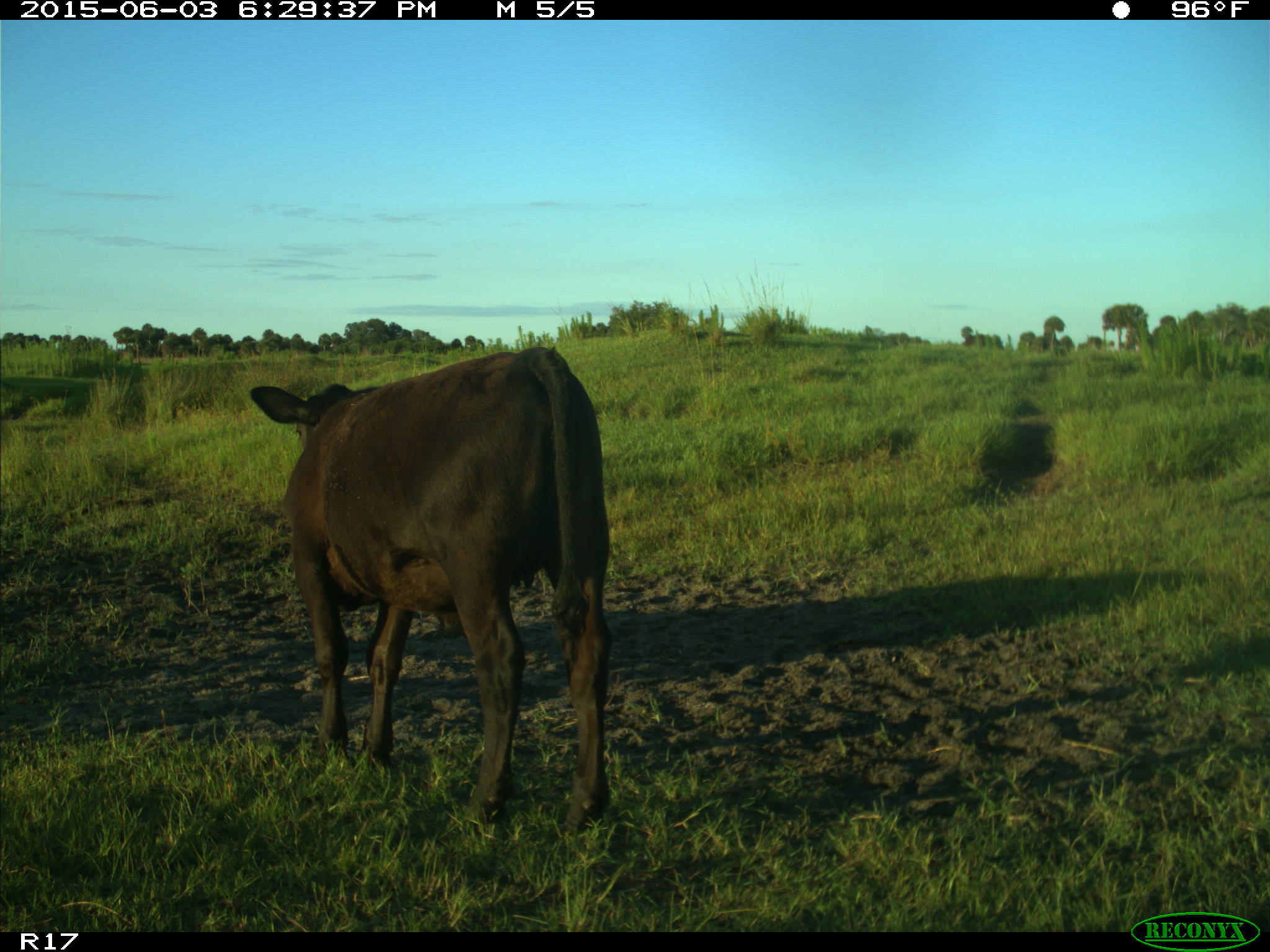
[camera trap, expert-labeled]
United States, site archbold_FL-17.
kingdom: Animalia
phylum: Chordata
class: Mammalia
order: Artiodactyla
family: Bovidae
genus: Bos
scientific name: Bos taurus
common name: domestic cow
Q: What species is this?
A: Bos taurus (domestic cow).